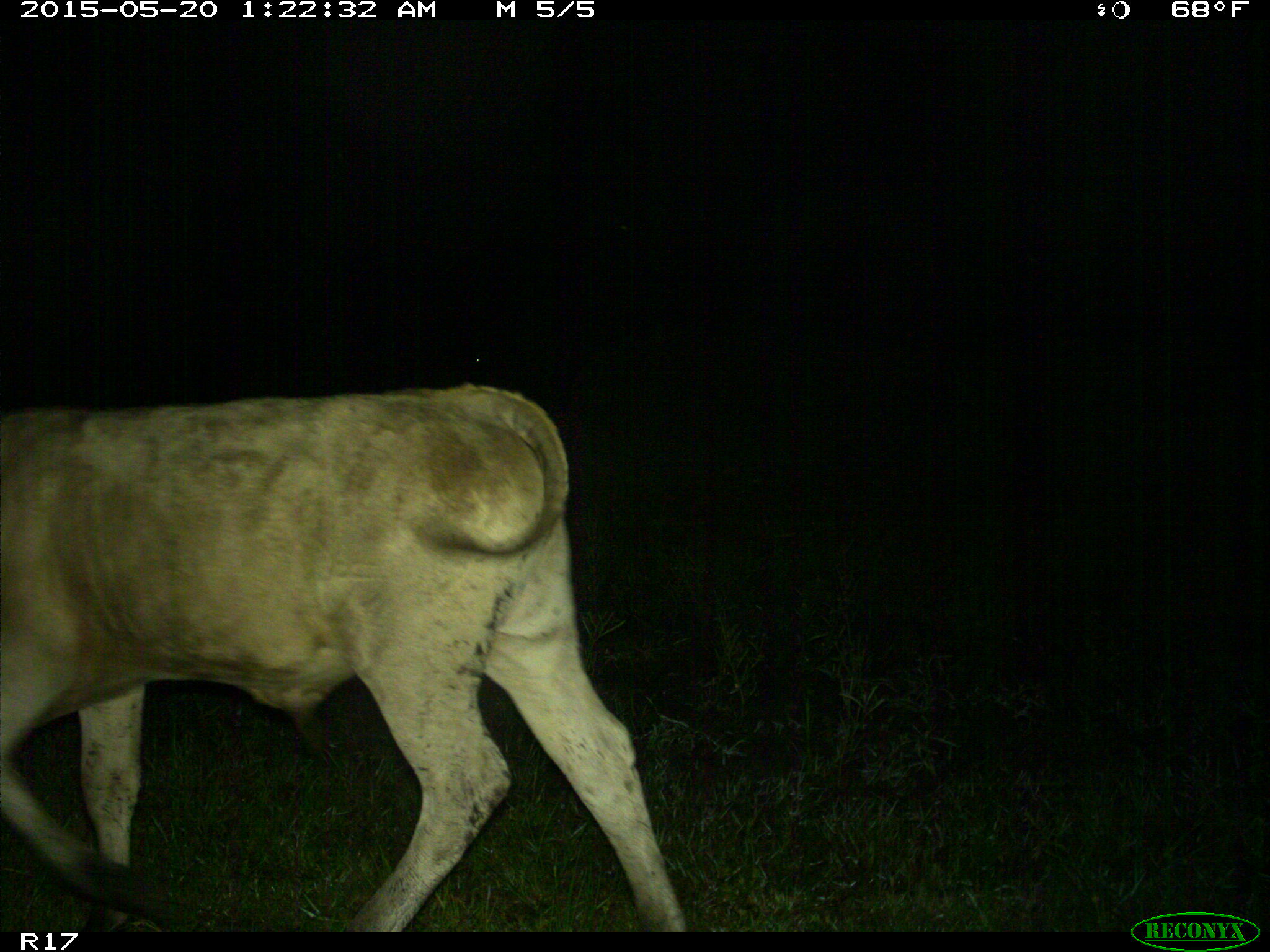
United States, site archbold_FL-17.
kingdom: Animalia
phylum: Chordata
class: Mammalia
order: Artiodactyla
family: Bovidae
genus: Bos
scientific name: Bos taurus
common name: domestic cow